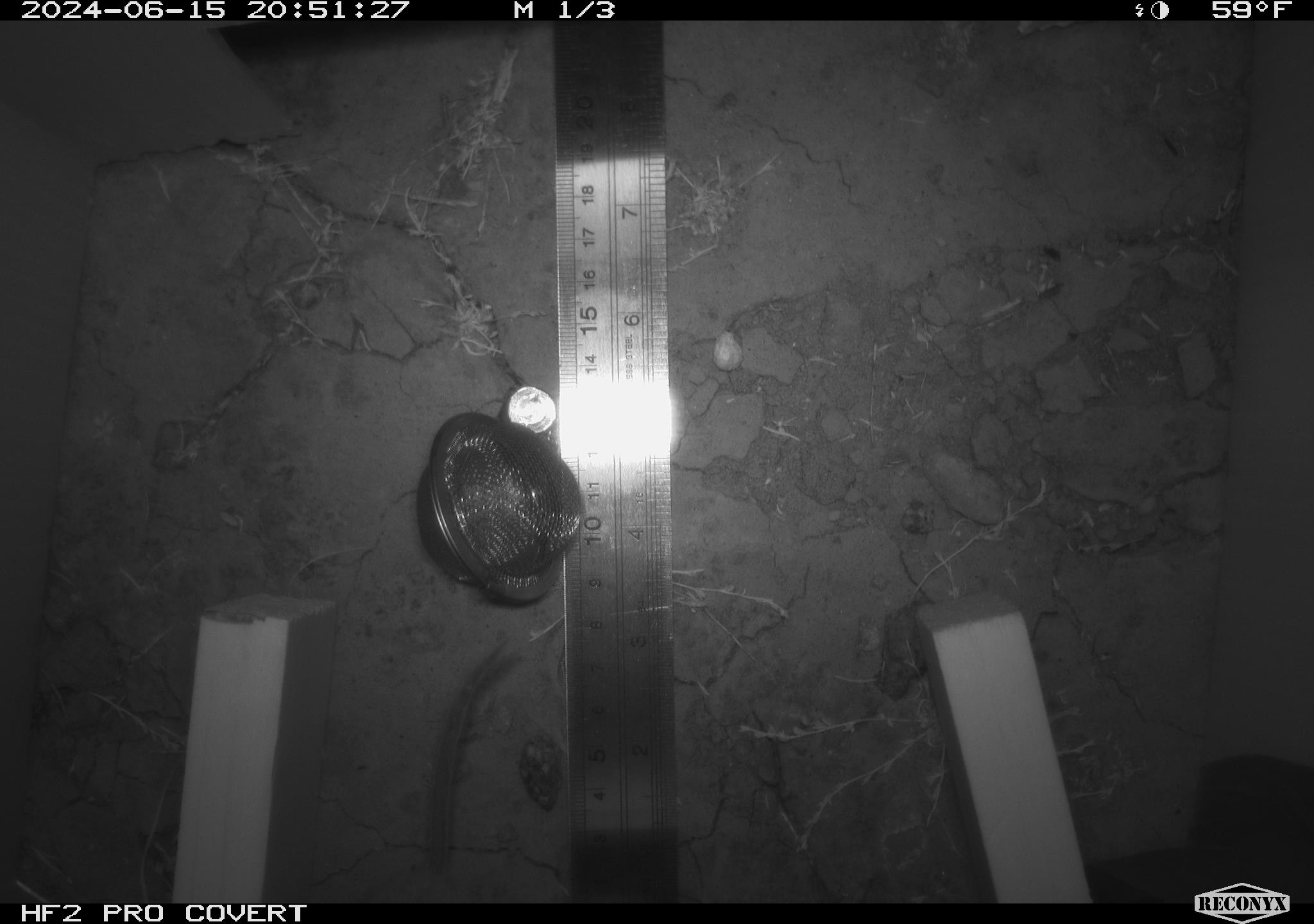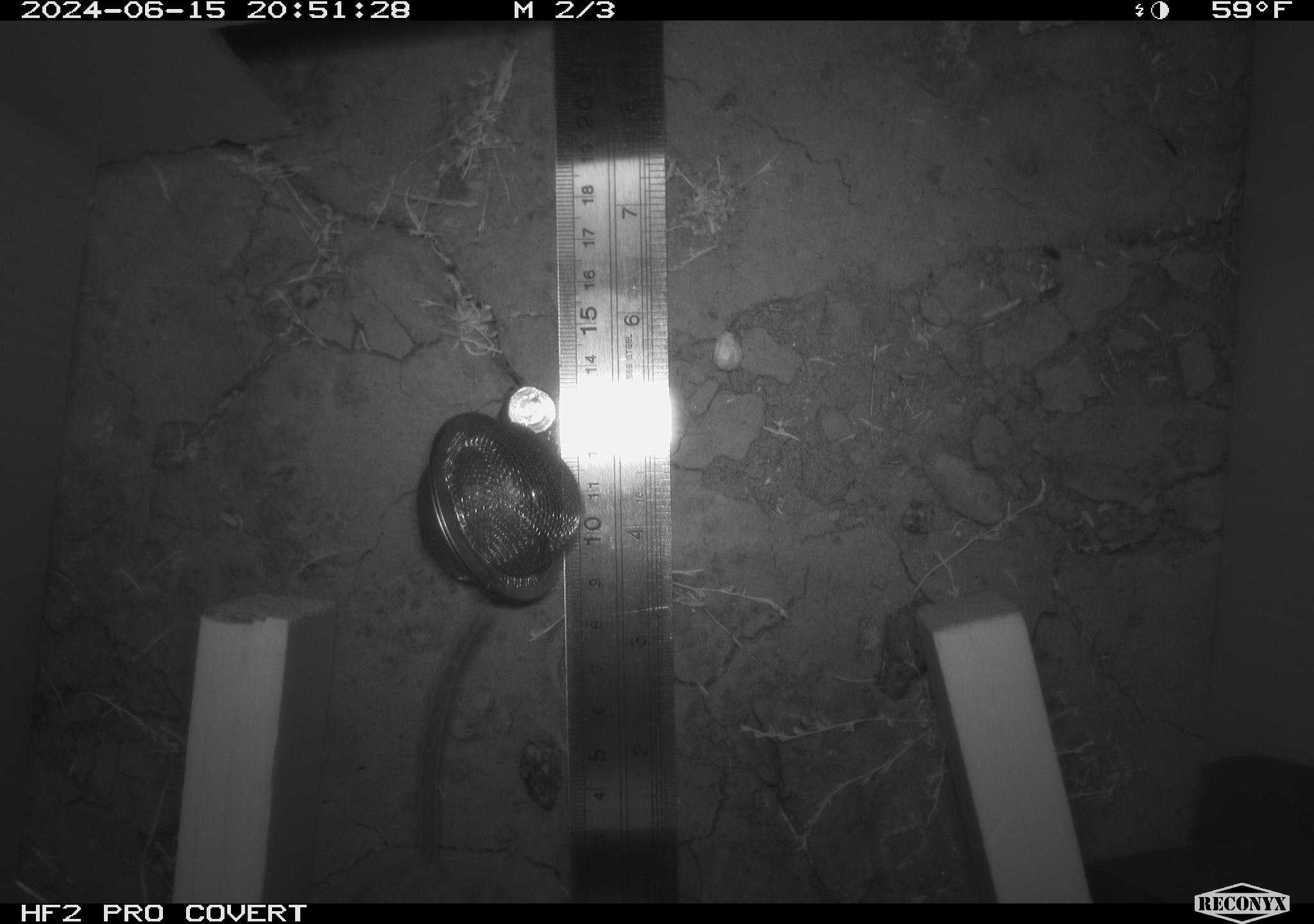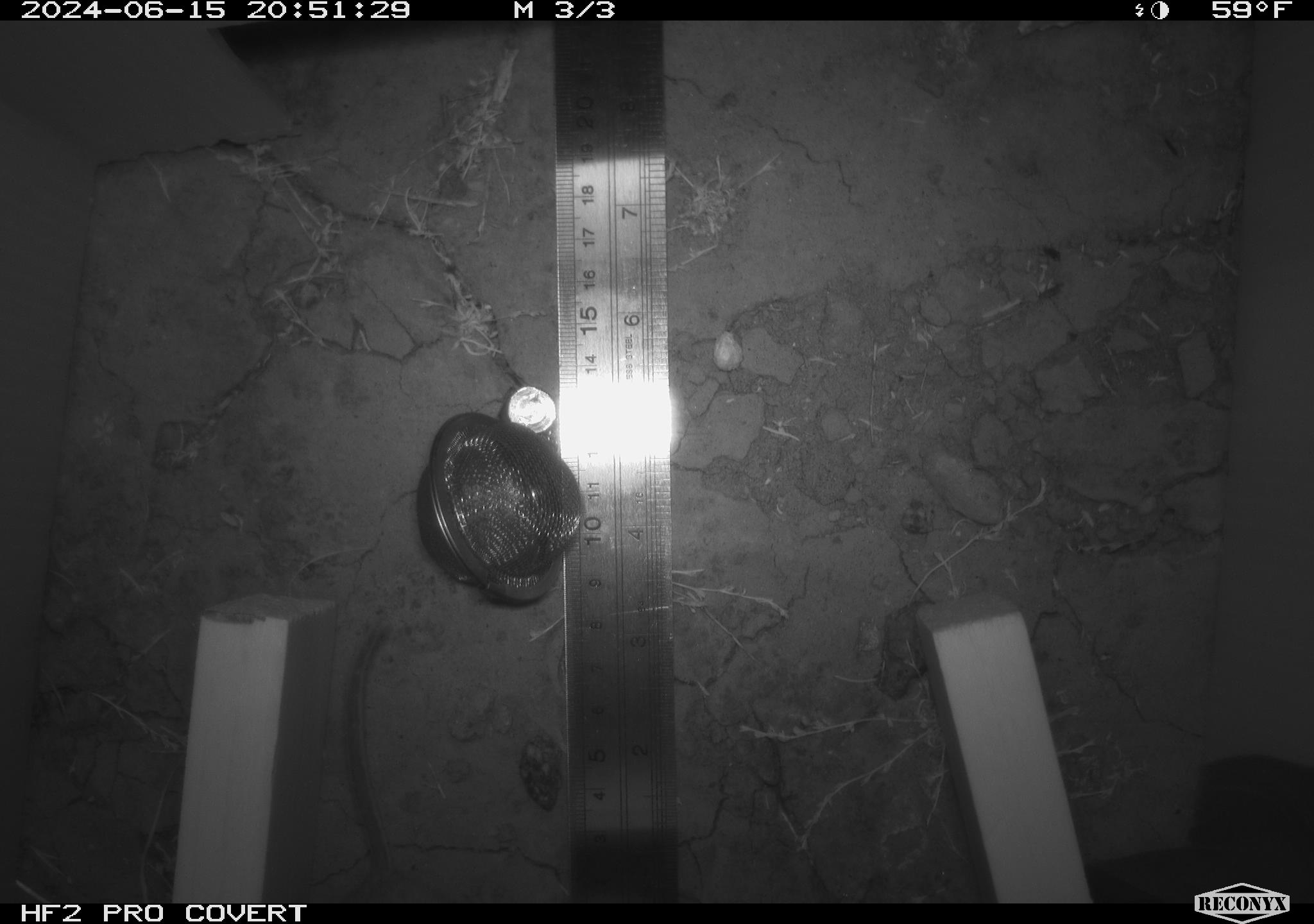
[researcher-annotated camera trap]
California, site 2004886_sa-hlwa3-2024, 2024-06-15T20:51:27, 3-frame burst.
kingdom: Animalia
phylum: Chordata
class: Mammalia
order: Rodentia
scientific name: Rodentia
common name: mouse species